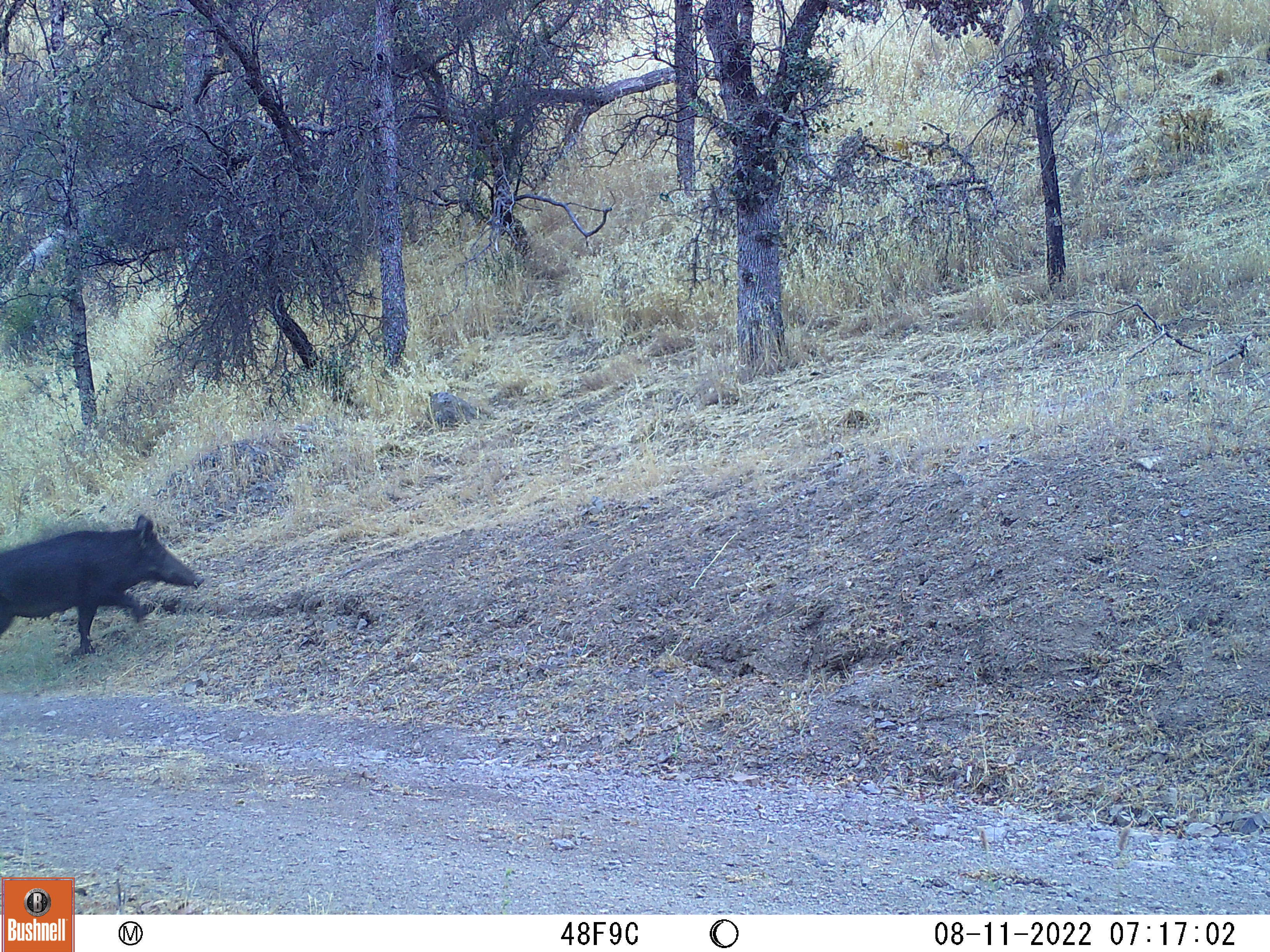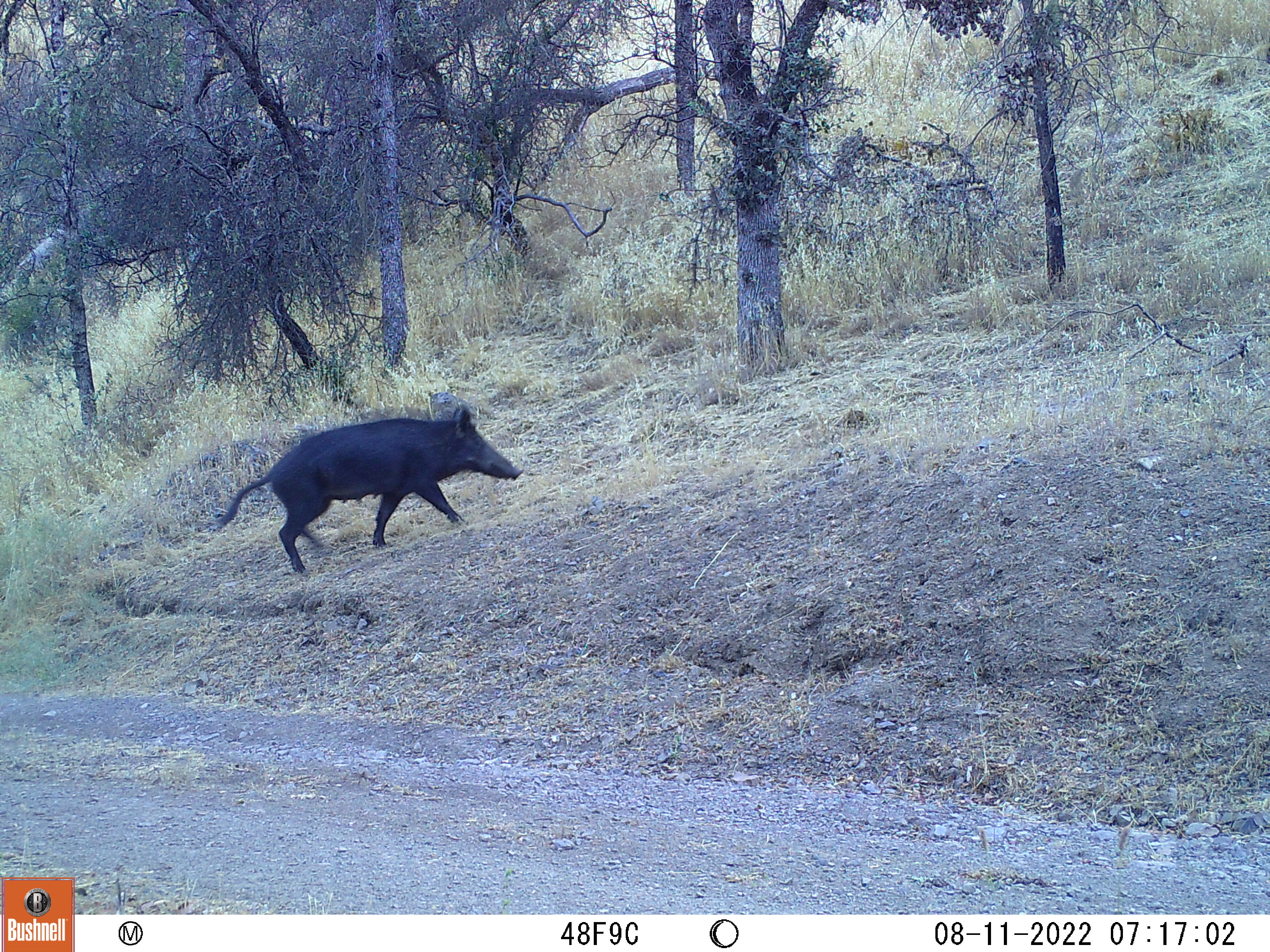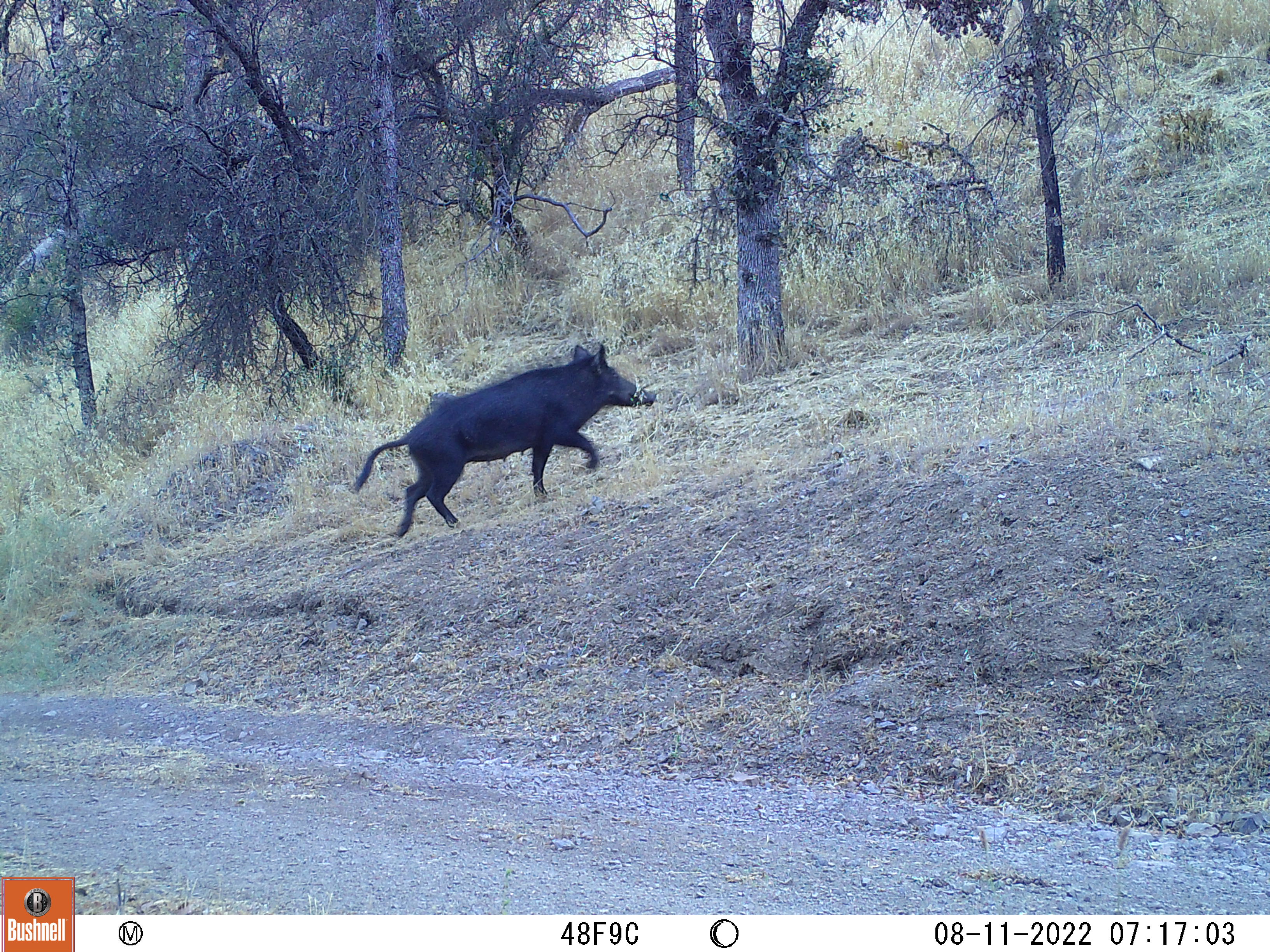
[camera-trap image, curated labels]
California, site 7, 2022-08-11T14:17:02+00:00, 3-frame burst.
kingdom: Animalia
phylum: Chordata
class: Mammalia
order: Artiodactyla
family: Suidae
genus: Sus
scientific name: Sus scrofa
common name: wild boar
Wild boar (Sus scrofa).